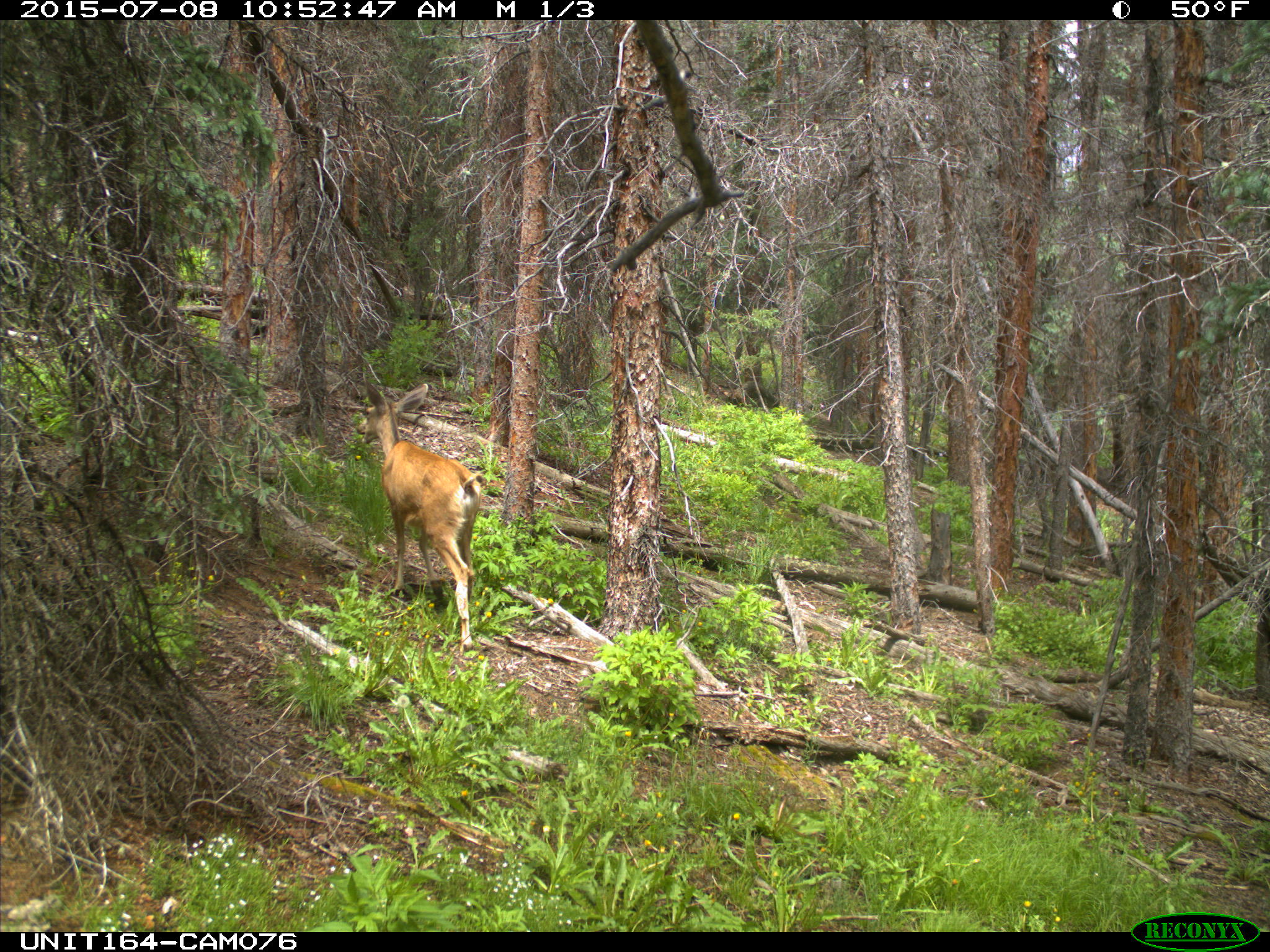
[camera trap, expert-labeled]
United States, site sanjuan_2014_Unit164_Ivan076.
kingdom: Animalia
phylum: Chordata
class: Mammalia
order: Artiodactyla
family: Cervidae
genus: Odocoileus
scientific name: Odocoileus hemionus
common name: mule deer